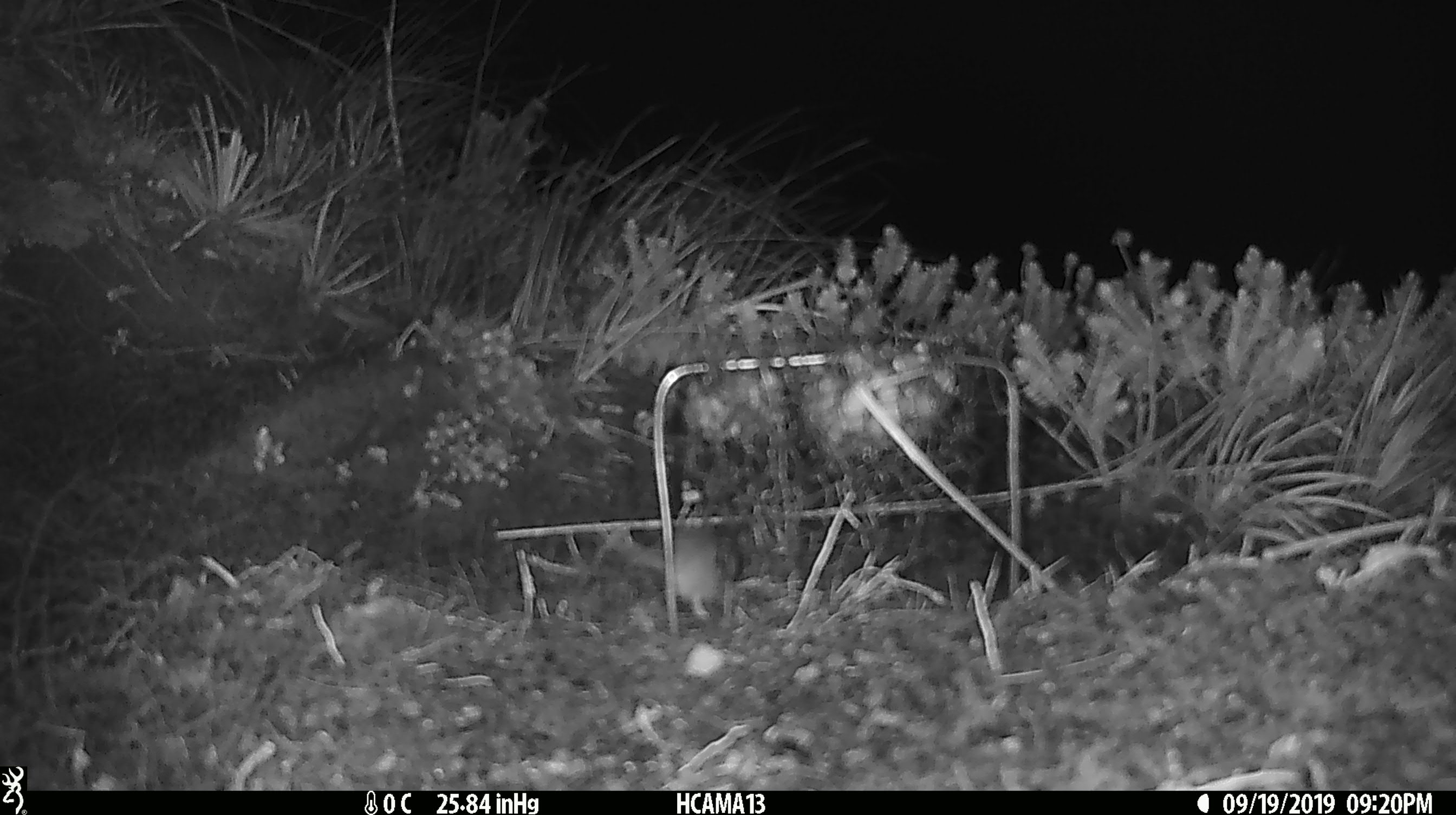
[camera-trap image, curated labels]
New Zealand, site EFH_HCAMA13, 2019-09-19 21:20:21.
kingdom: Animalia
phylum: Chordata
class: Mammalia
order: Rodentia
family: Muridae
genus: Mus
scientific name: Mus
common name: mouse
Mouse (Mus).